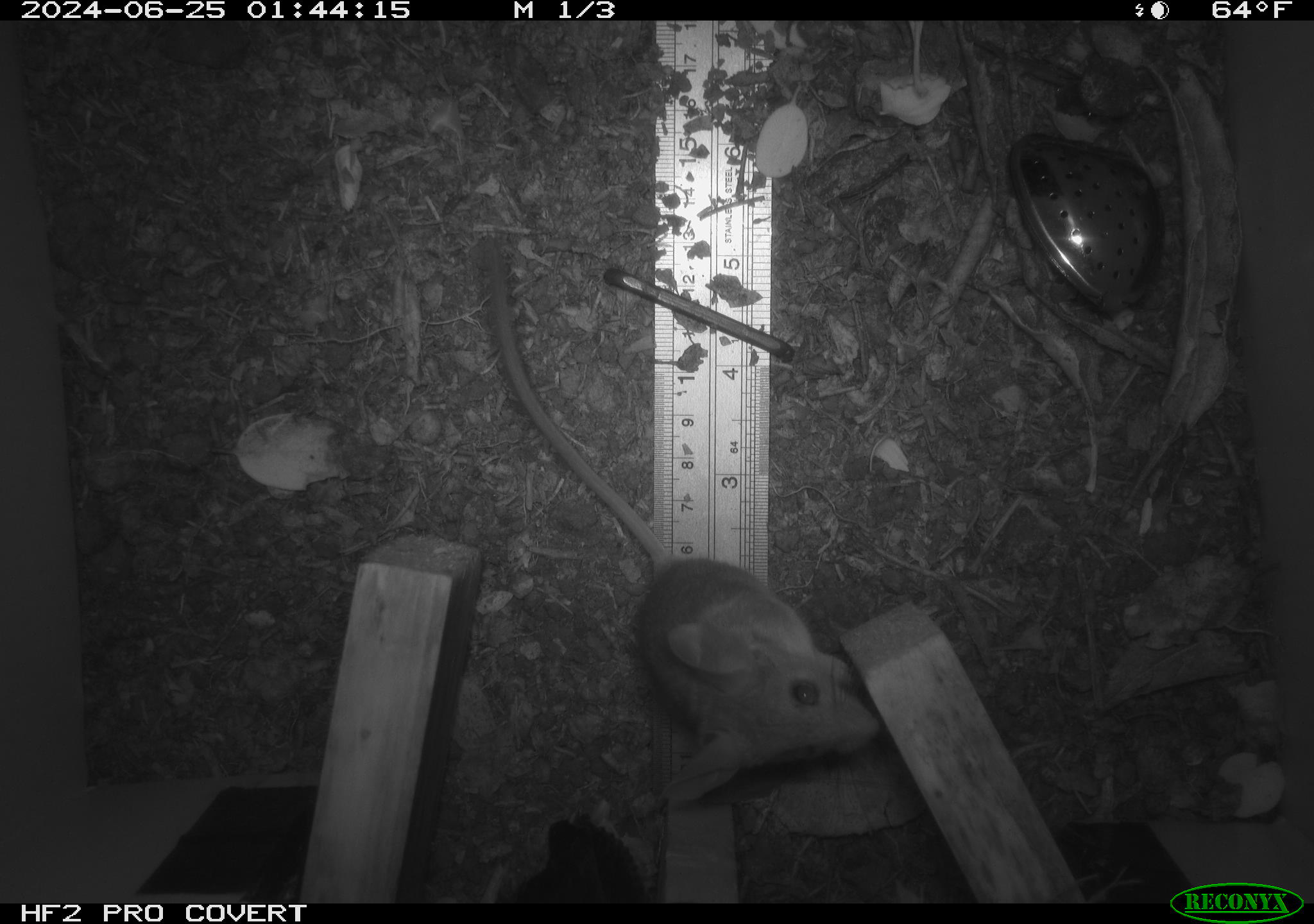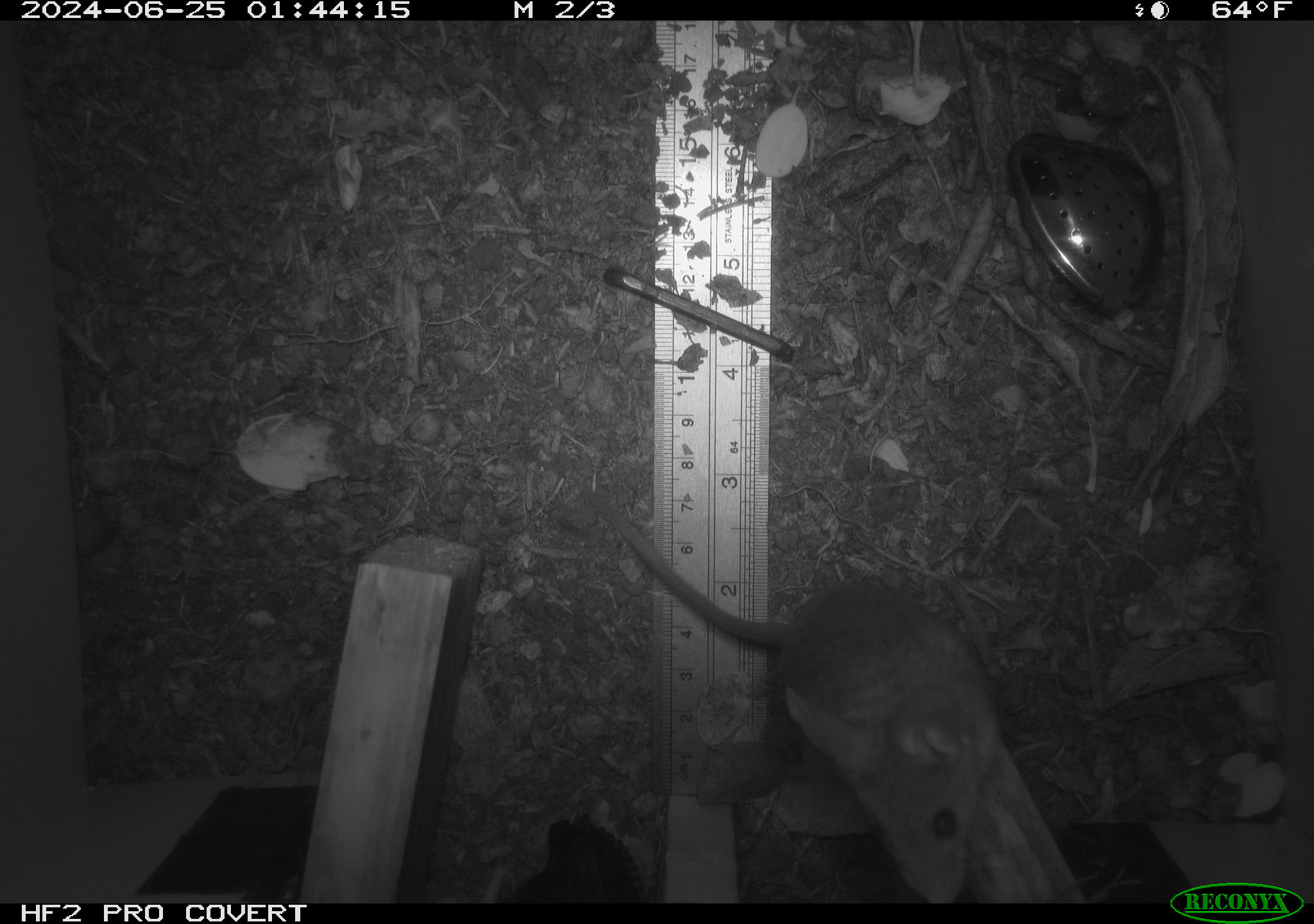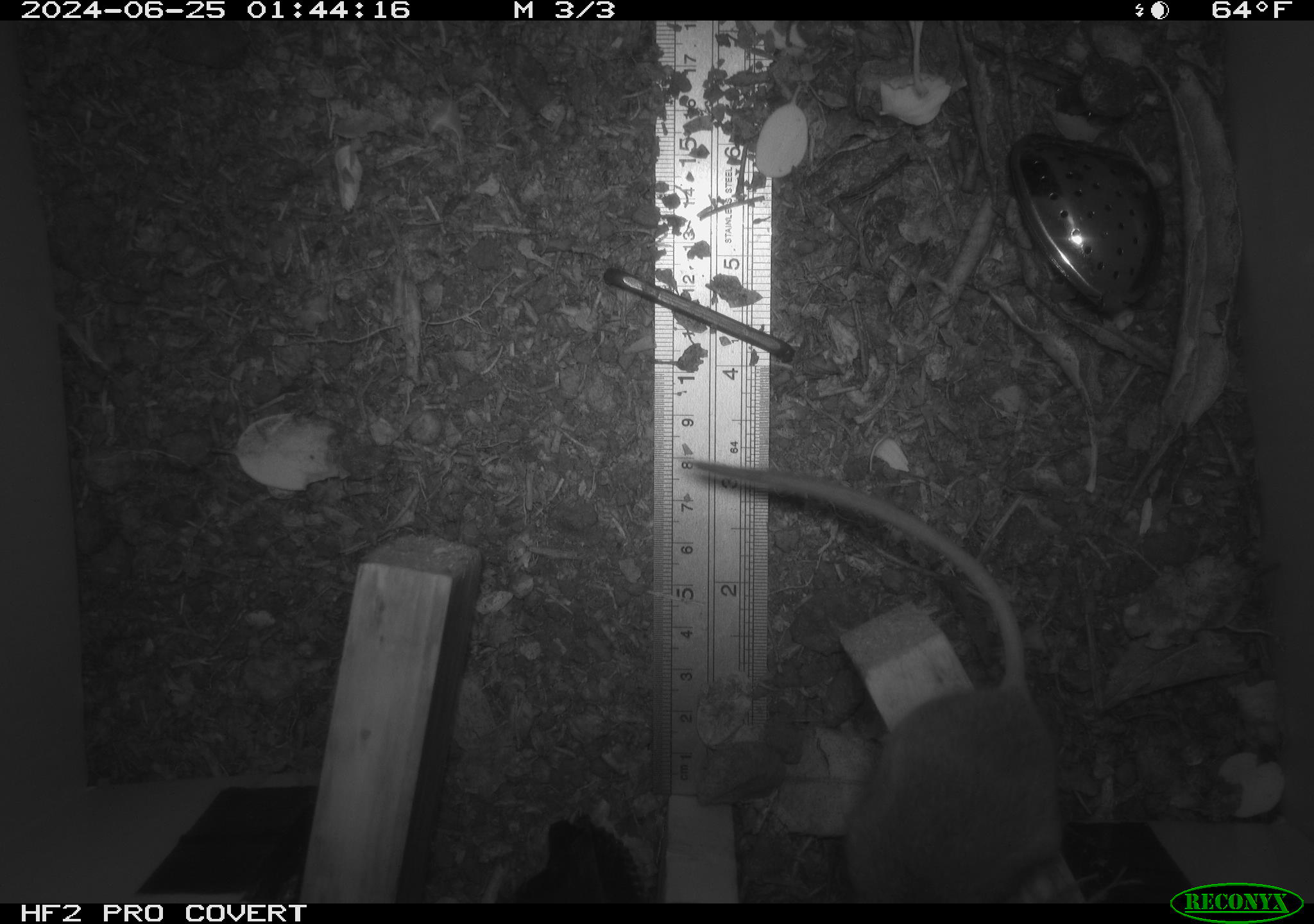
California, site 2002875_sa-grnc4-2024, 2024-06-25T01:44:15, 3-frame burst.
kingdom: Animalia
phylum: Chordata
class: Mammalia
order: Rodentia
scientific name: Rodentia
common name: rodent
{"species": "rodent (Rodentia)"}